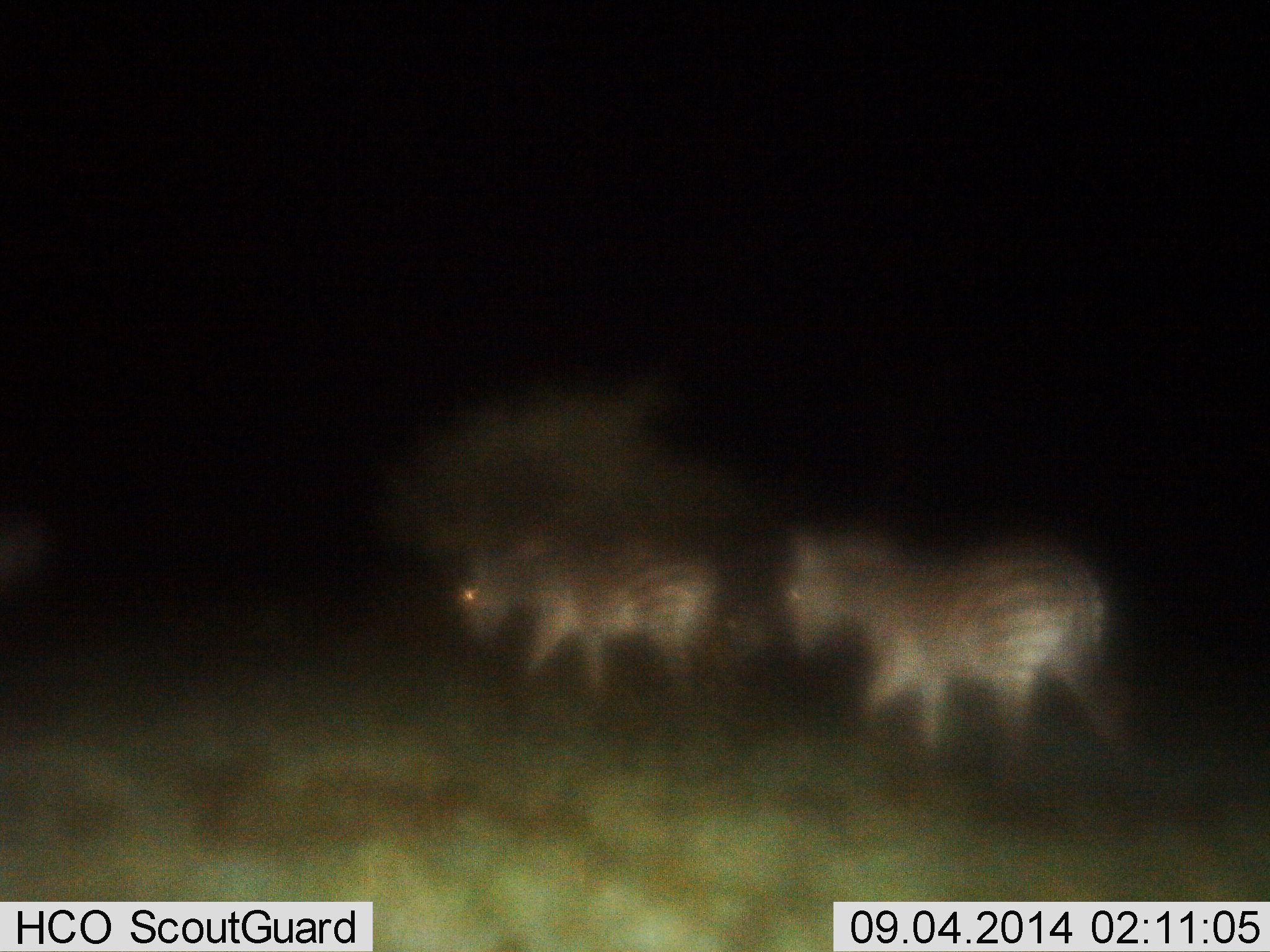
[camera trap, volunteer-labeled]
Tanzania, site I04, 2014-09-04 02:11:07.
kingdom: Animalia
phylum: Chordata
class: Mammalia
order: Perissodactyla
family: Equidae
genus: Equus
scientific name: Equus quagga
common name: plains zebra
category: zebra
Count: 2.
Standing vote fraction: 10%.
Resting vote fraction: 0%.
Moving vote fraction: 90%.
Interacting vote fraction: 0%.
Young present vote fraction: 10%.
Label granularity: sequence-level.